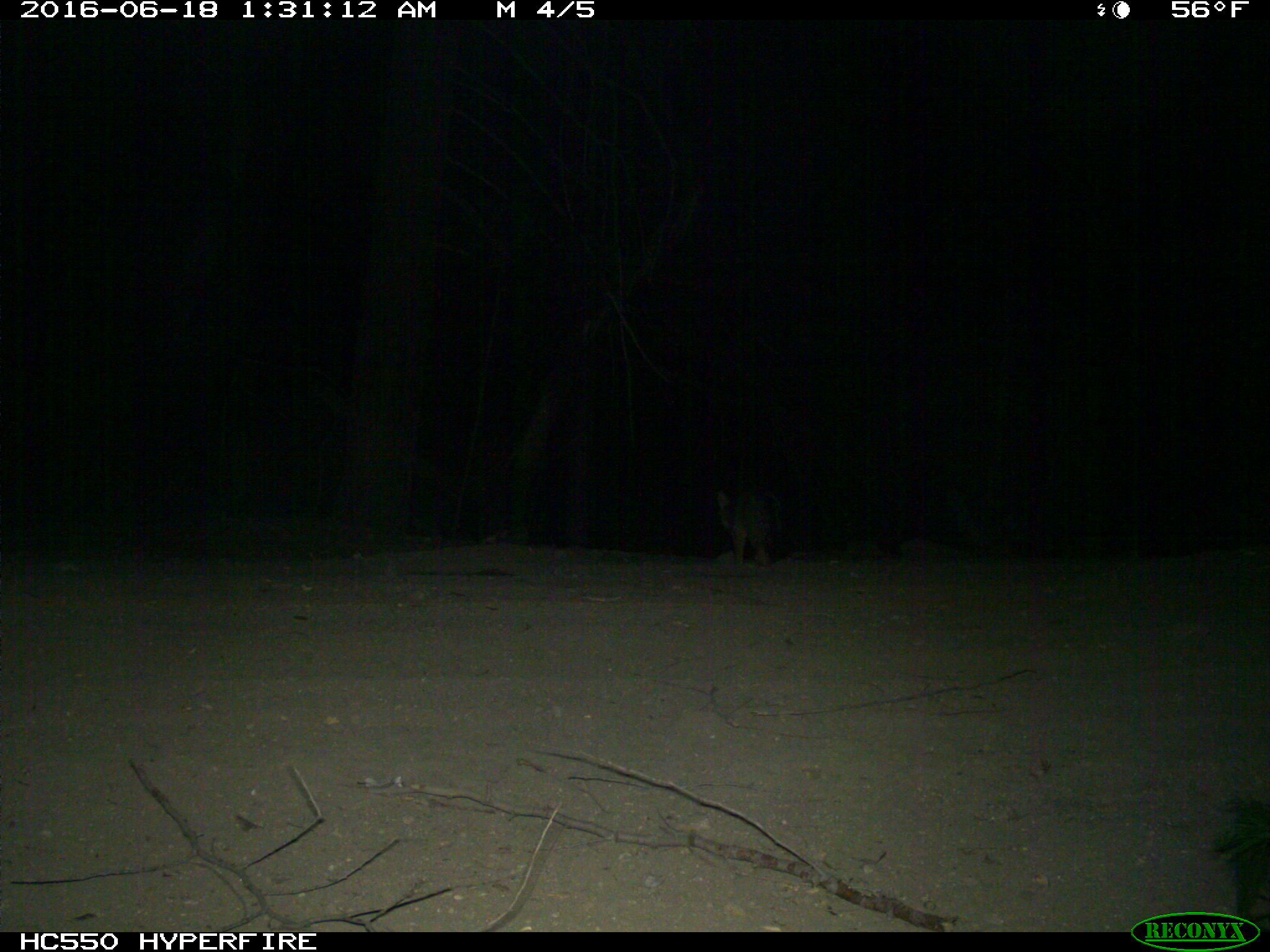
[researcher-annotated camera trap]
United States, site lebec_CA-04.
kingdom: Animalia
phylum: Chordata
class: Mammalia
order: Carnivora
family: Canidae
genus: Urocyon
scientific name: Urocyon cinereoargenteus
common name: gray fox